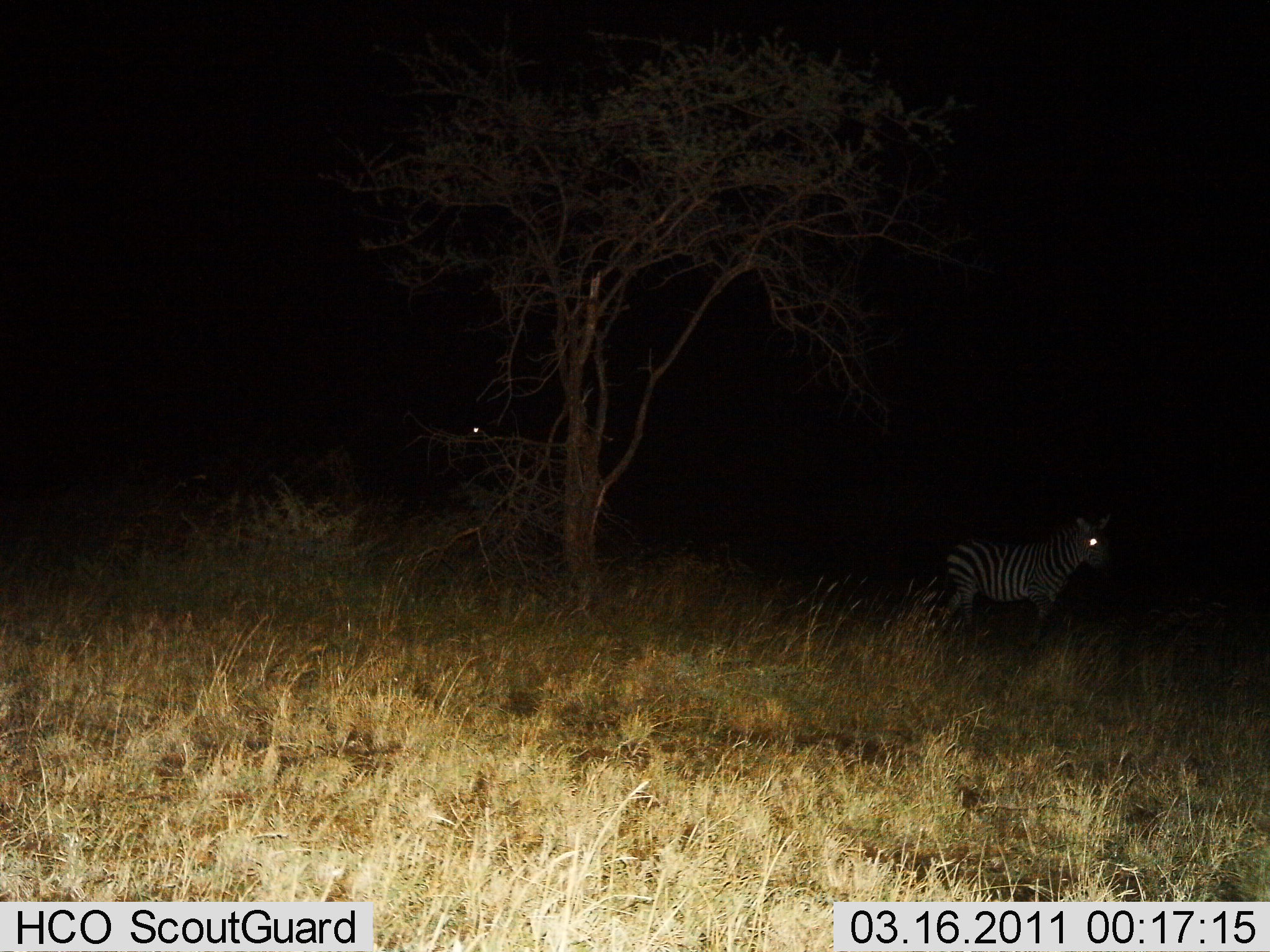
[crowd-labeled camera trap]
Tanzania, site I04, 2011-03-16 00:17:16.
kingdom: Animalia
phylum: Chordata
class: Mammalia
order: Perissodactyla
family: Equidae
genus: Equus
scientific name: Equus quagga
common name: plains zebra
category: zebra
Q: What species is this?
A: Zebra (plains zebra) (Equus quagga).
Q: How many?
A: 1.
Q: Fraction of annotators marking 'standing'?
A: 82%.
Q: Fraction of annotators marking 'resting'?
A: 0%.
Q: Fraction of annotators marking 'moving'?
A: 18%.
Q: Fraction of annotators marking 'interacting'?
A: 0%.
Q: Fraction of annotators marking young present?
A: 0%.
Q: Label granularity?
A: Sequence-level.